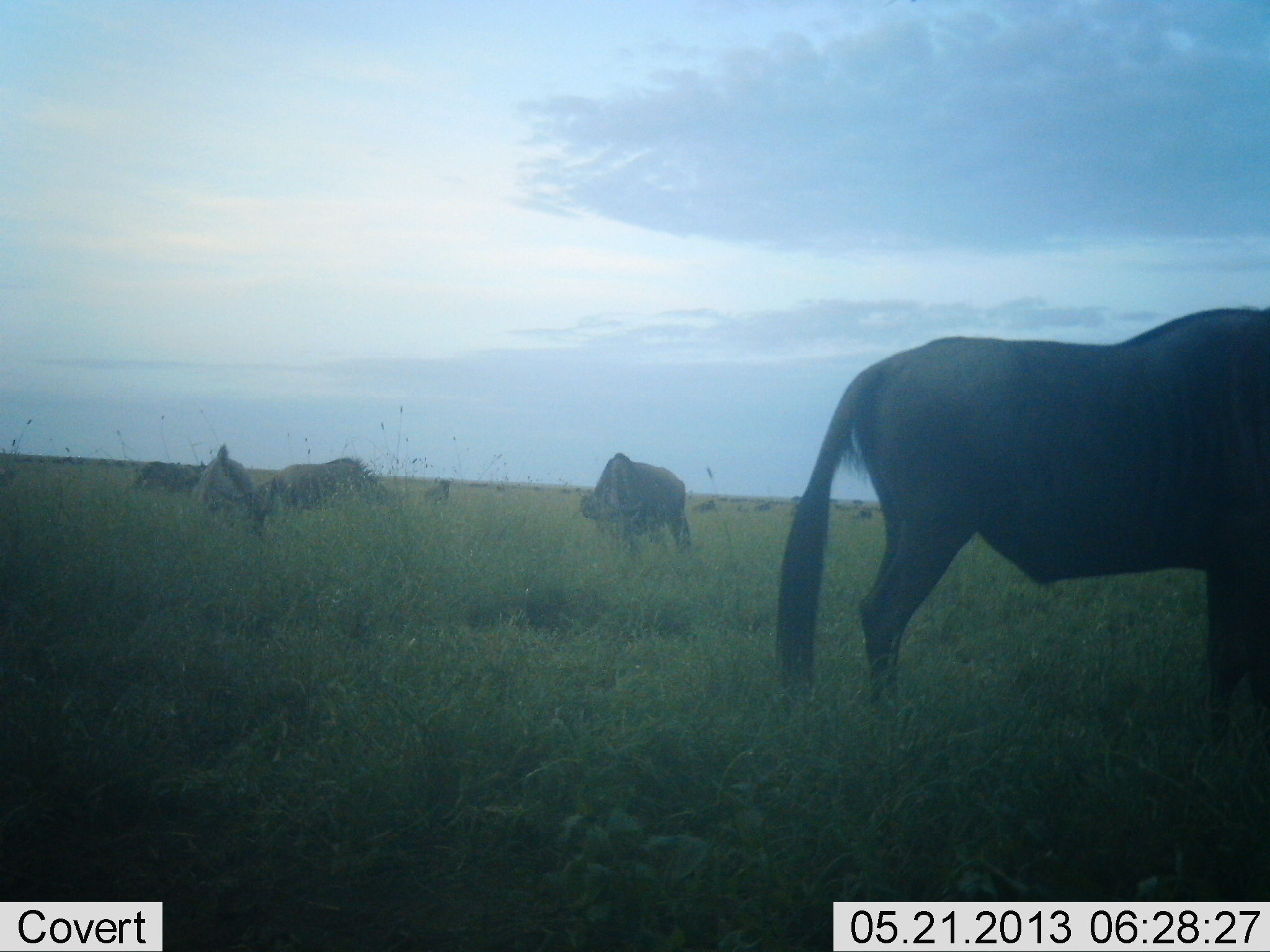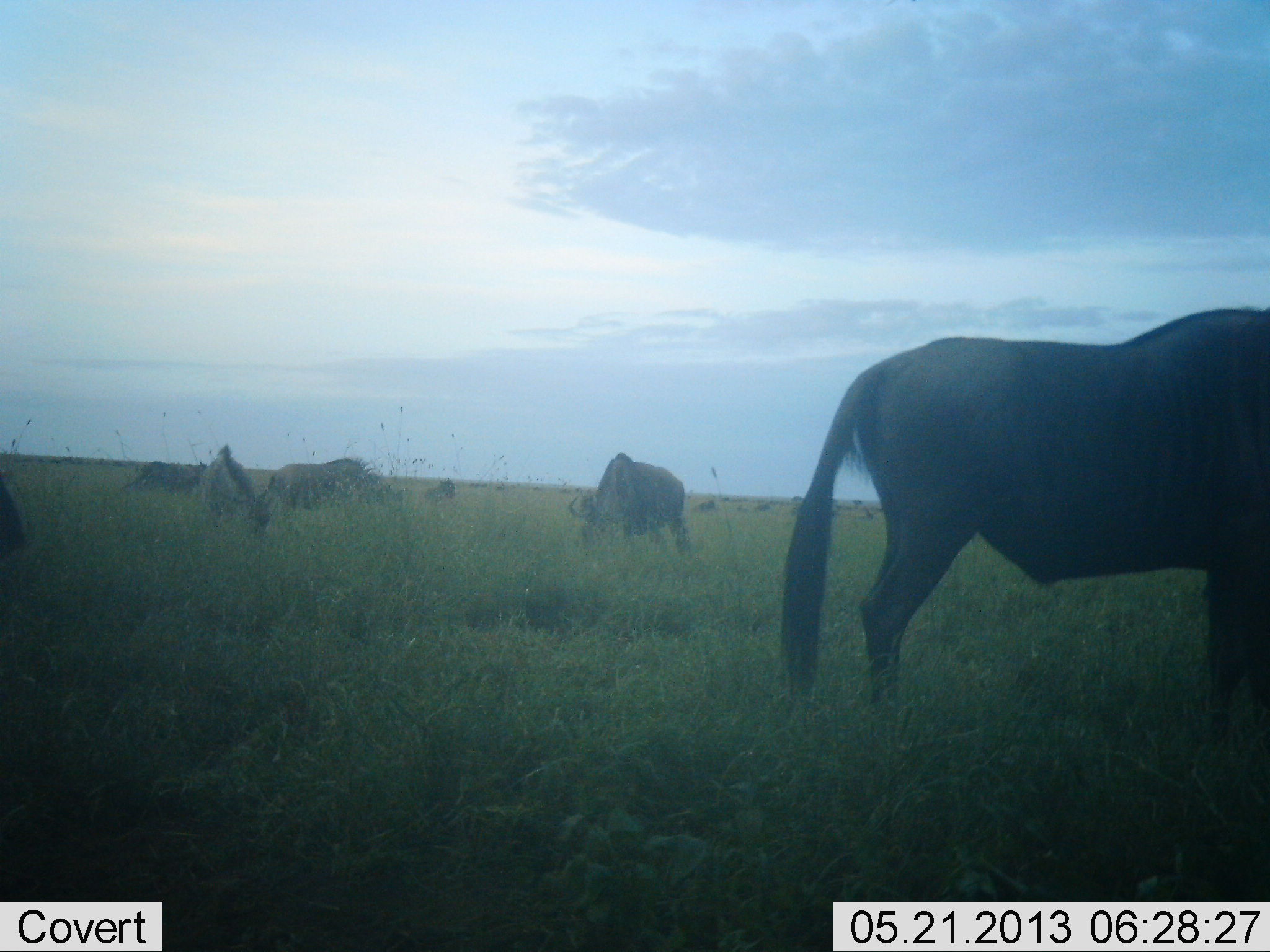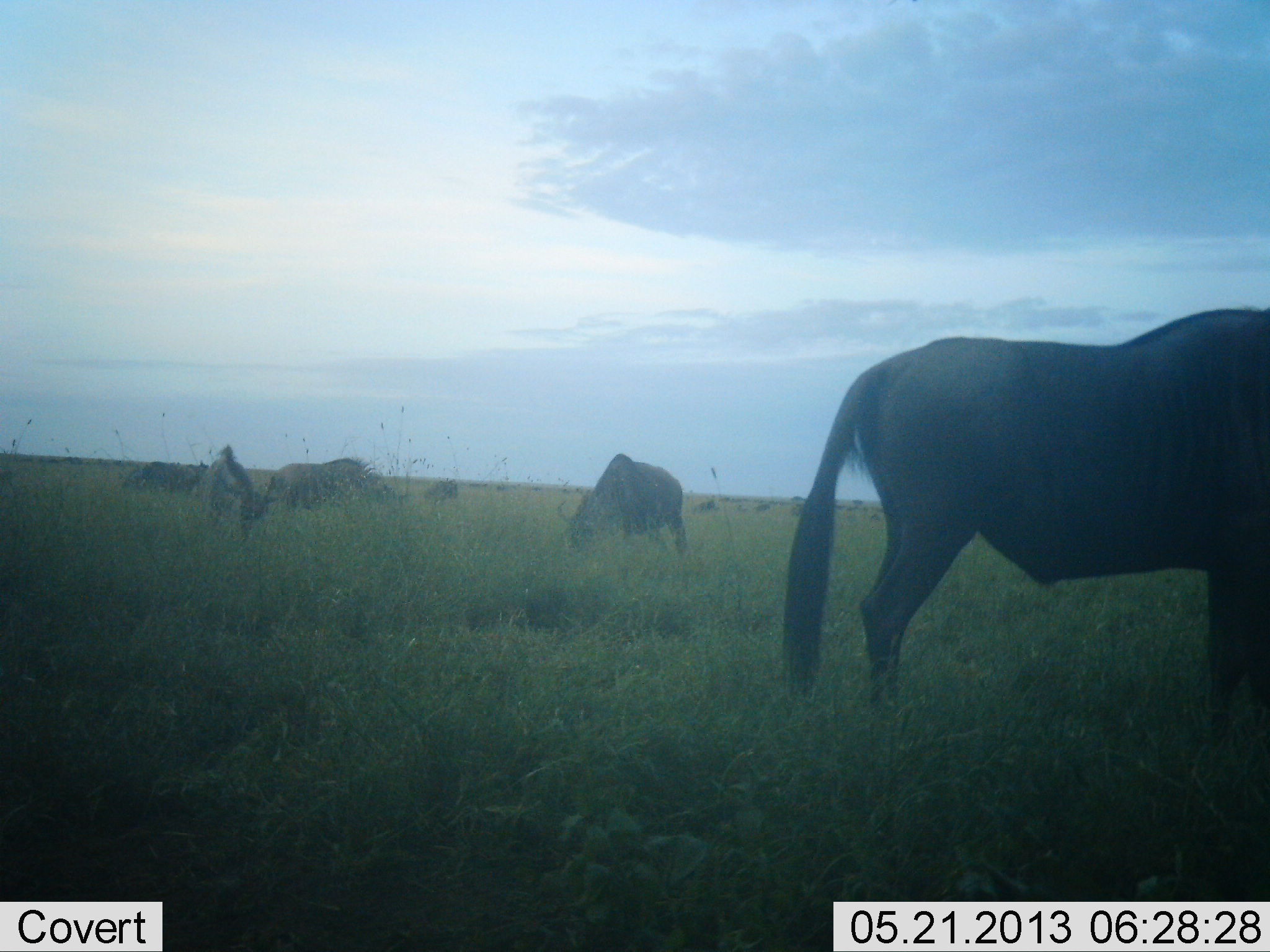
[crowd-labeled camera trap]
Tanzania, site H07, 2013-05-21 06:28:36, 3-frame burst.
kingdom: Animalia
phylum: Chordata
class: Mammalia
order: Artiodactyla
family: Bovidae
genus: Connochaetes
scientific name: Connochaetes taurinus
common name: blue wildebeest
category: wildebeest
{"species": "wildebeest (blue wildebeest) (Connochaetes taurinus)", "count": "11-50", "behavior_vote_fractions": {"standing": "79%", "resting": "7%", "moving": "7%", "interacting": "0%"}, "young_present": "7%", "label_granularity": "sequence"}